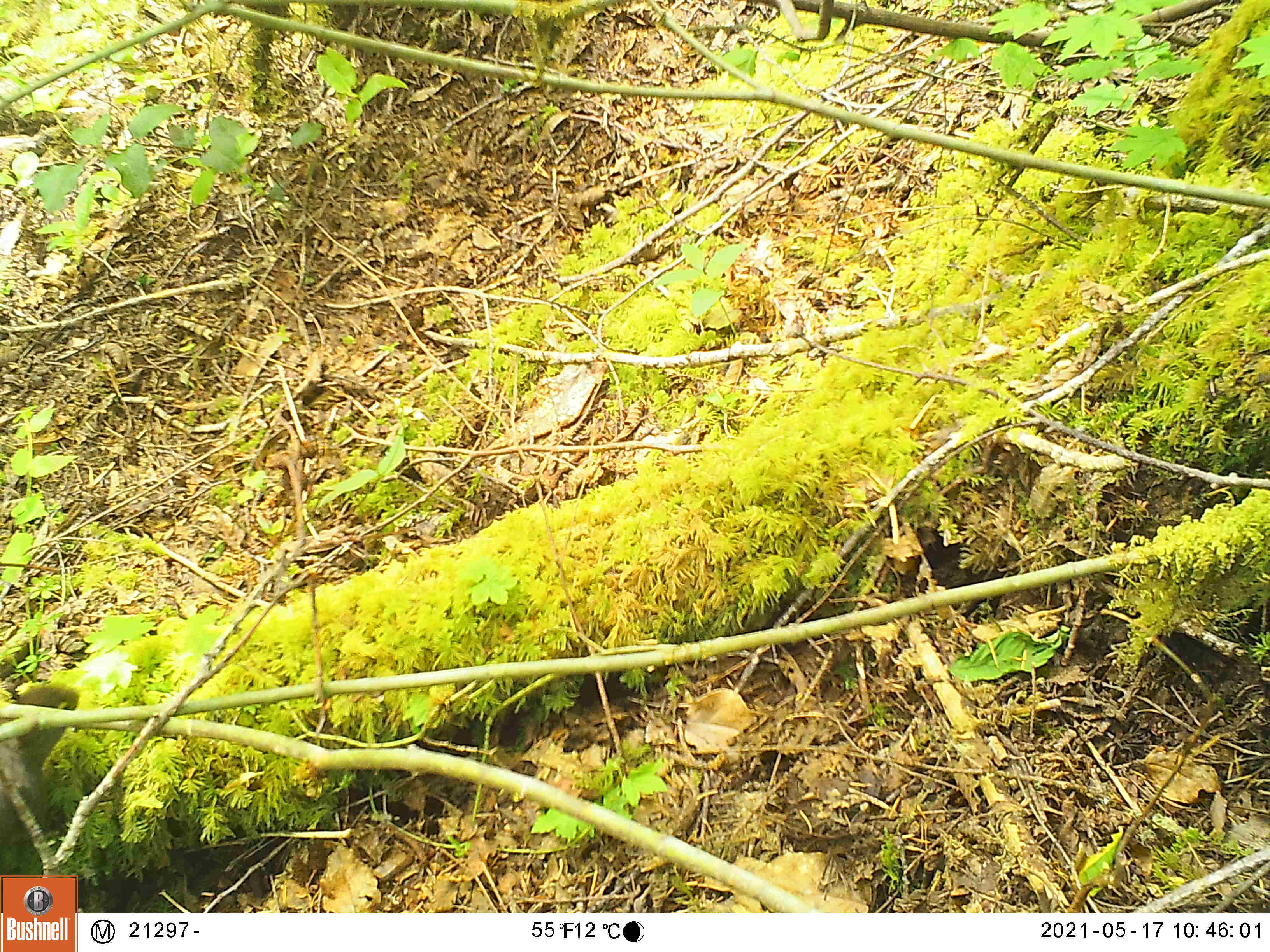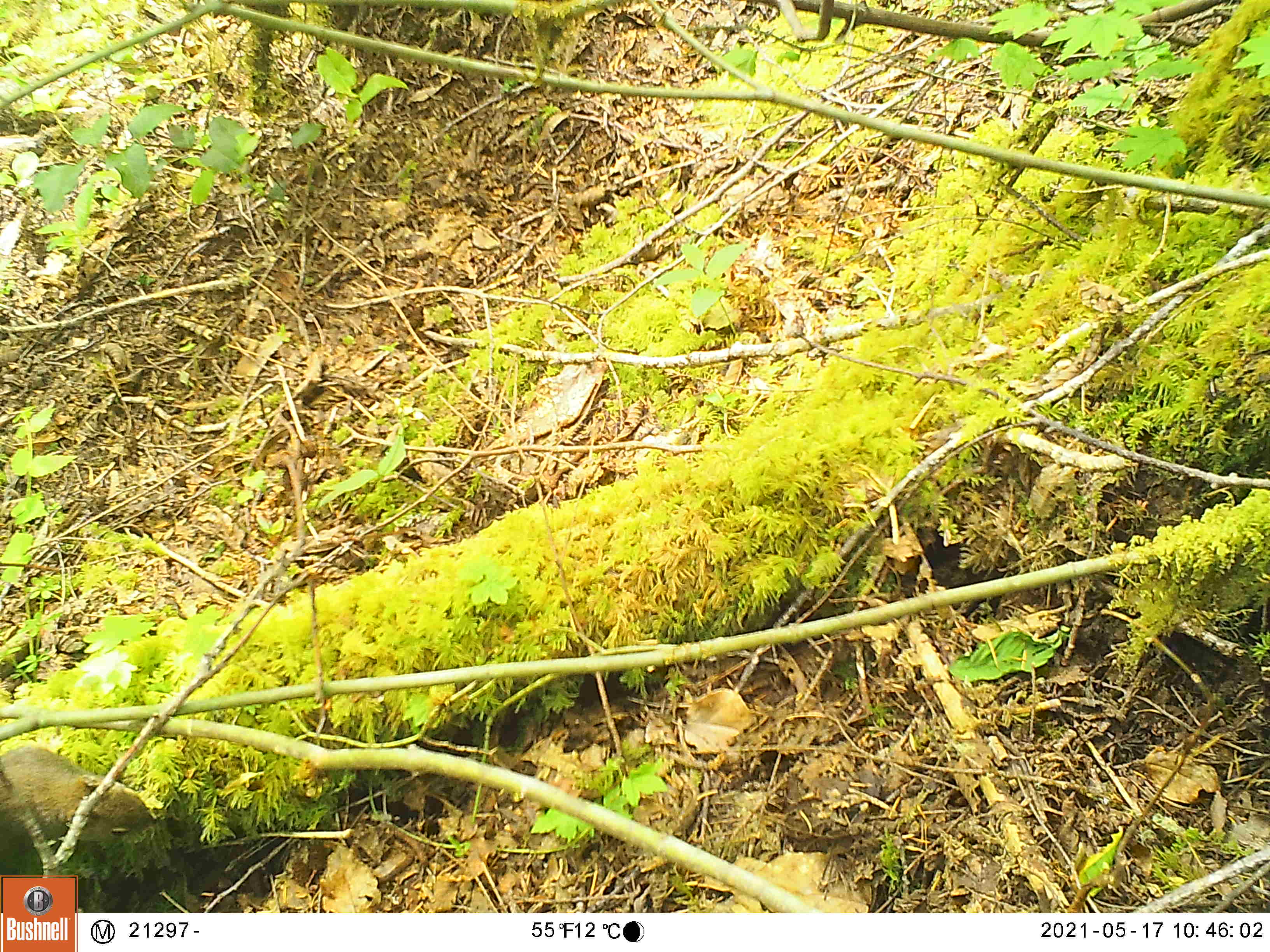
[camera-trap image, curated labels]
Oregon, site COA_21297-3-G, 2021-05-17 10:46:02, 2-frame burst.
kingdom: Animalia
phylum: Chordata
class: Mammalia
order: Rodentia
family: Sciuridae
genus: Tamiasciurus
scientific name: Tamiasciurus douglasii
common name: douglas squirrel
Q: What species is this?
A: Douglas squirrel (Tamiasciurus douglasii).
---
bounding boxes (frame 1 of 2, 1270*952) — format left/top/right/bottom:
douglas squirrel: 2/674/82/854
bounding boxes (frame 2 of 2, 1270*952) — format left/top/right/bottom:
douglas squirrel: 0/744/159/864